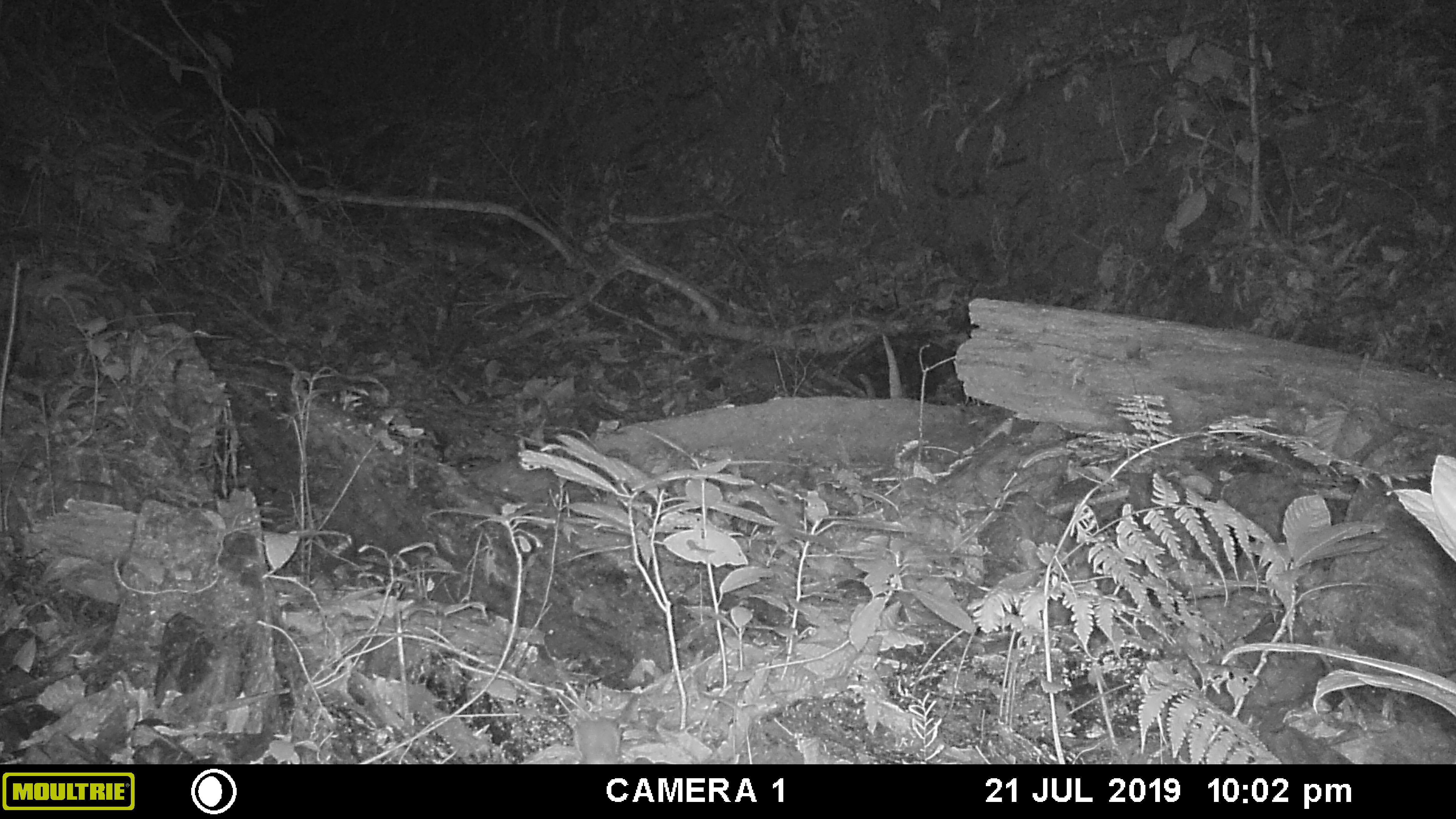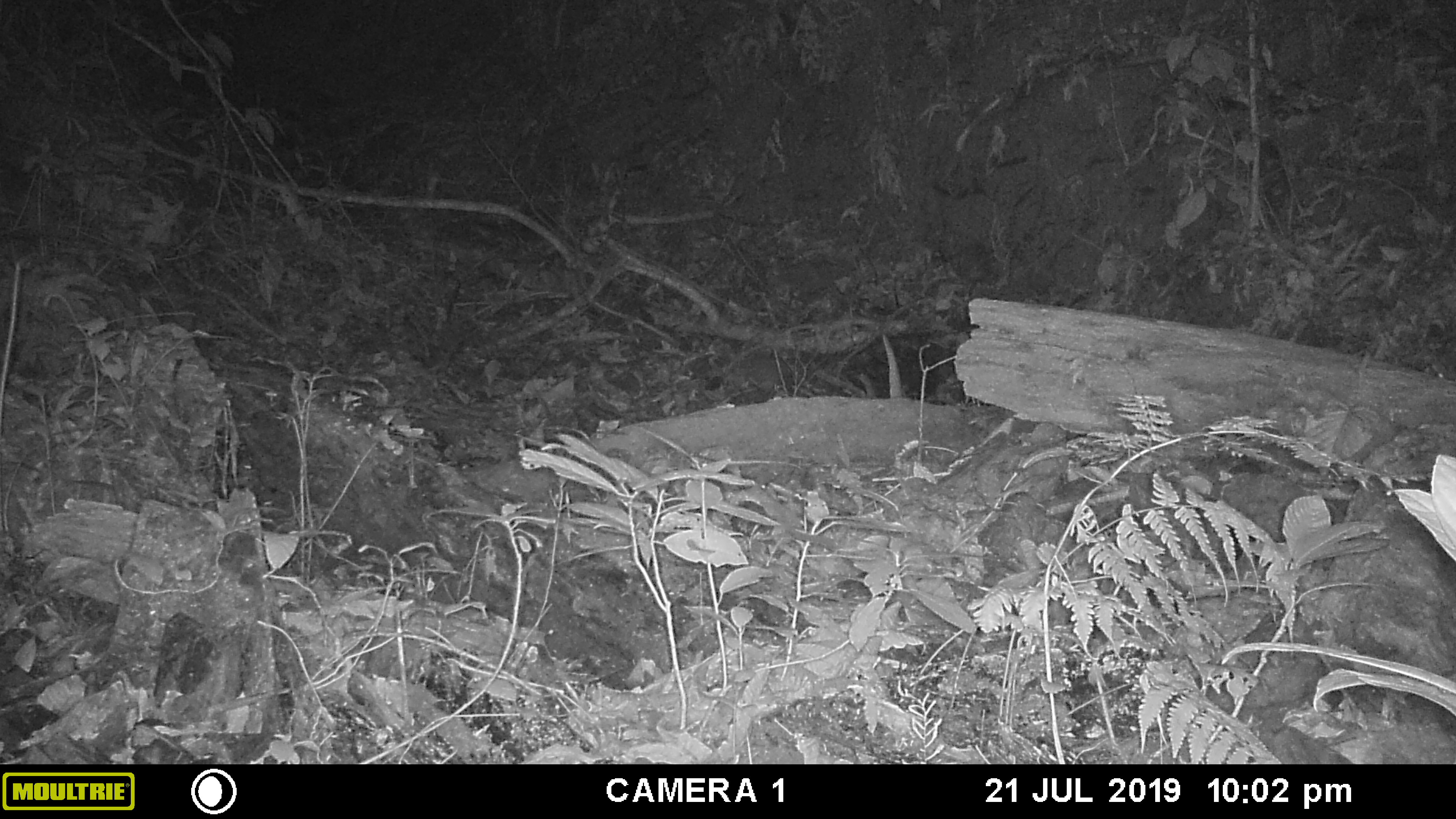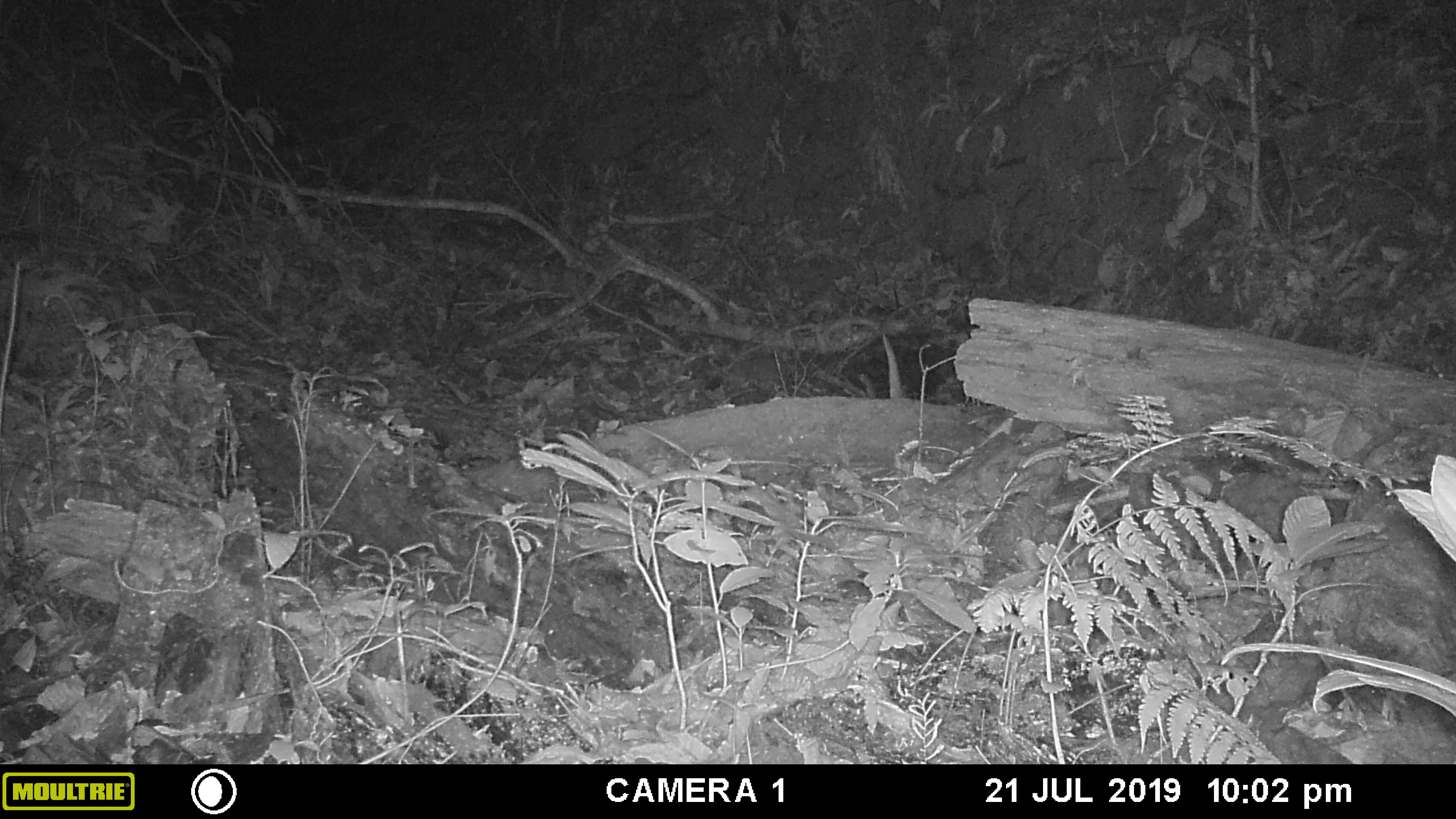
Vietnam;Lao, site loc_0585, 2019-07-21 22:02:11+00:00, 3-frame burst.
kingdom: Animalia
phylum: Chordata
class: Mammalia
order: Rodentia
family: Muridae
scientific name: Muridae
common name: old-world mice and rats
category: unidentified murid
Unidentified murid (old-world mice and rats) (Muridae). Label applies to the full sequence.